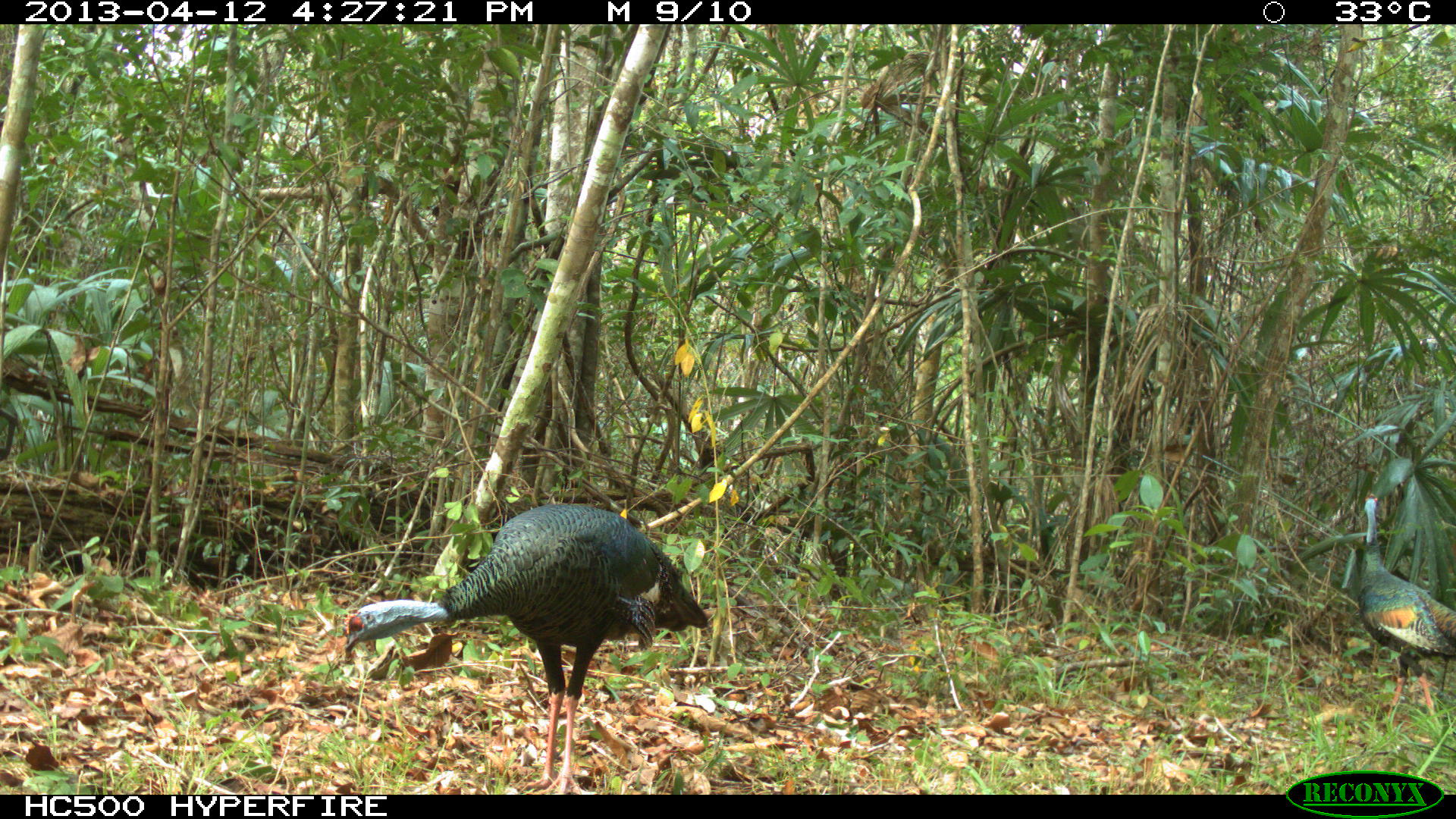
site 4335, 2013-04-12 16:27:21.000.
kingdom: Animalia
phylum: Chordata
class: Aves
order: Galliformes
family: Phasianidae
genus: Meleagris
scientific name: Meleagris ocellata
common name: ocellated turkey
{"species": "Meleagris ocellata (ocellated turkey)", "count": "2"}